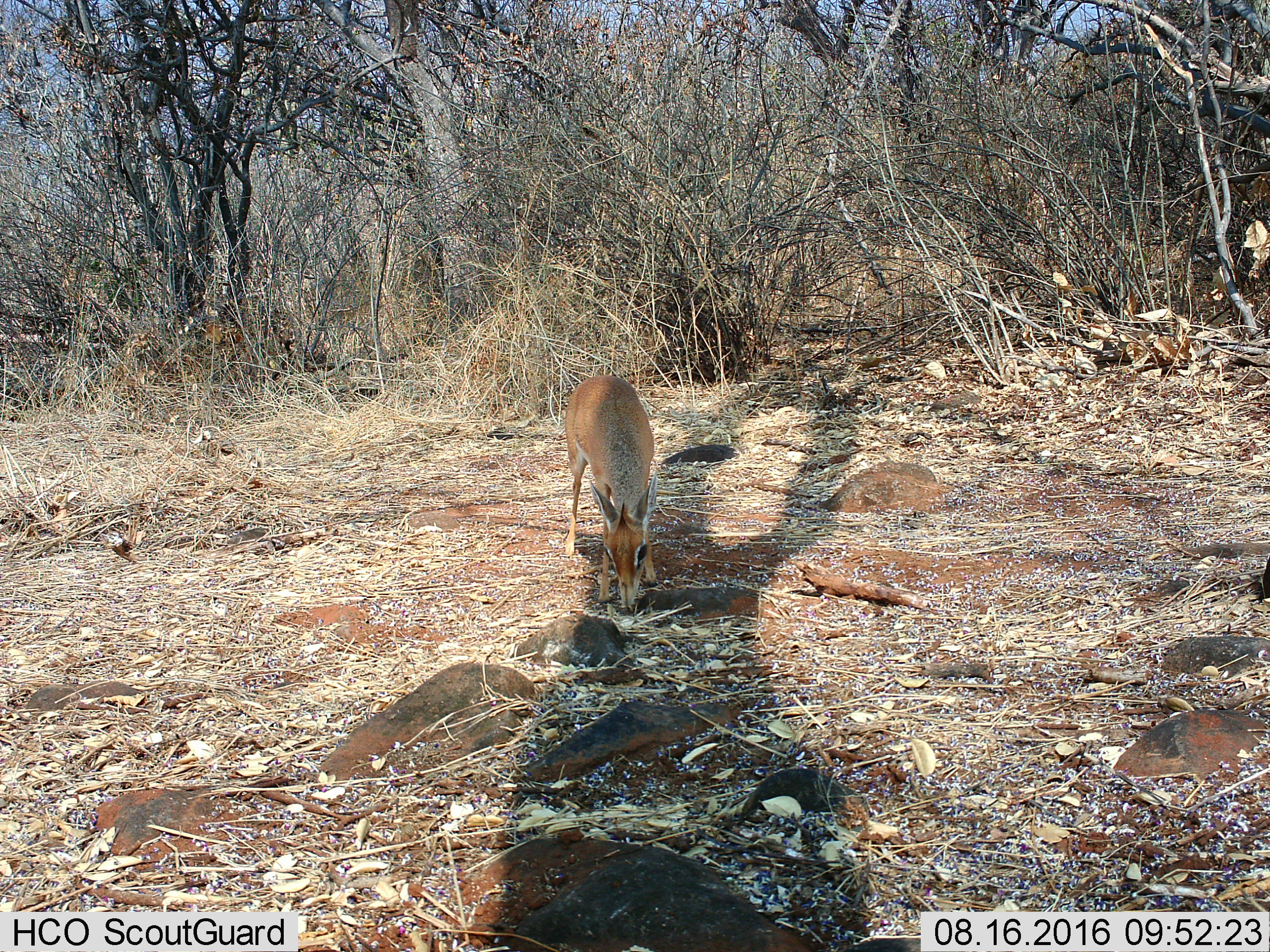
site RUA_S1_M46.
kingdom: Animalia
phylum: Chordata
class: Mammalia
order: Artiodactyla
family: Bovidae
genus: Madoqua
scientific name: Madoqua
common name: dik-dik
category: dikdik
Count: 1.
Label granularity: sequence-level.